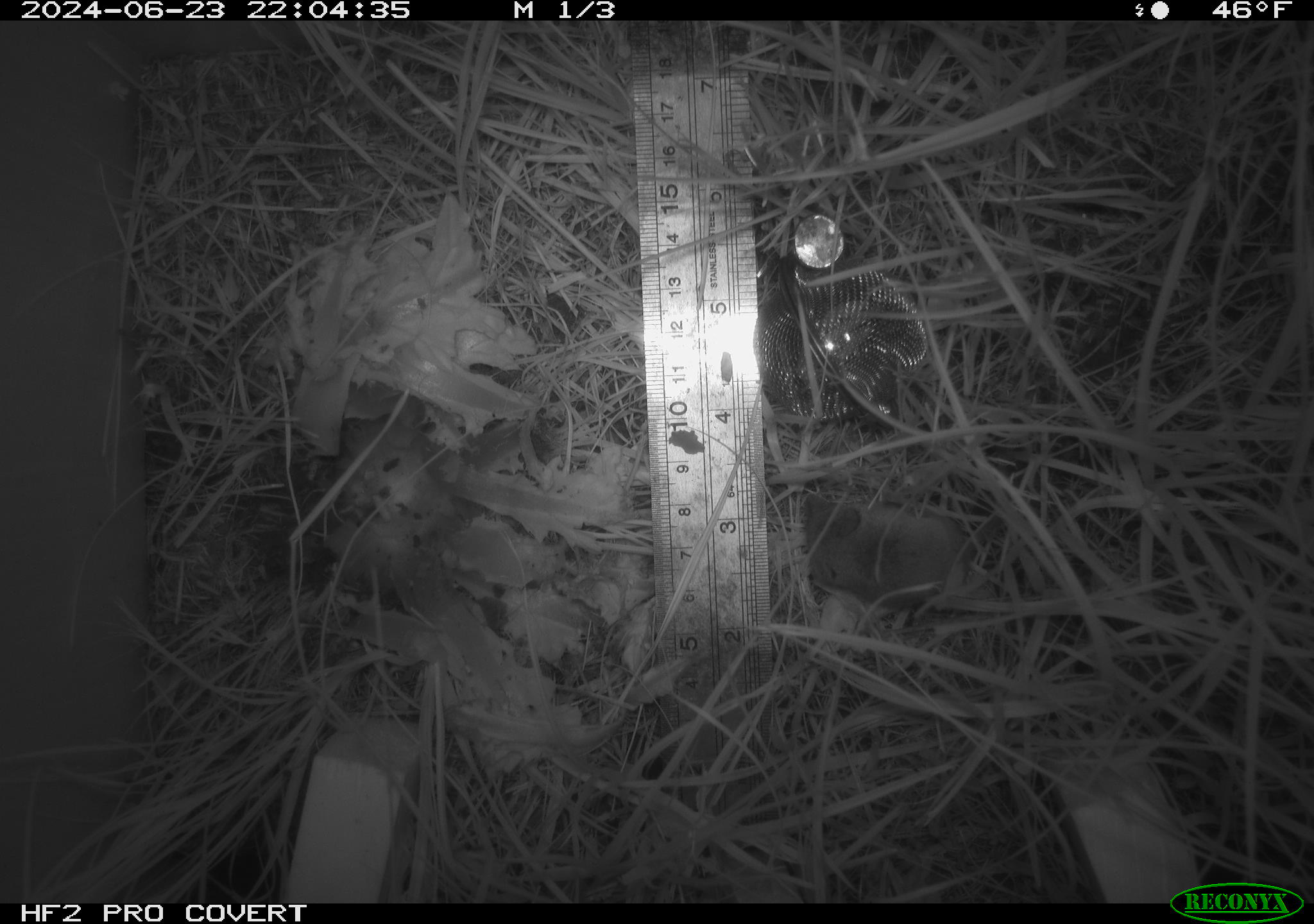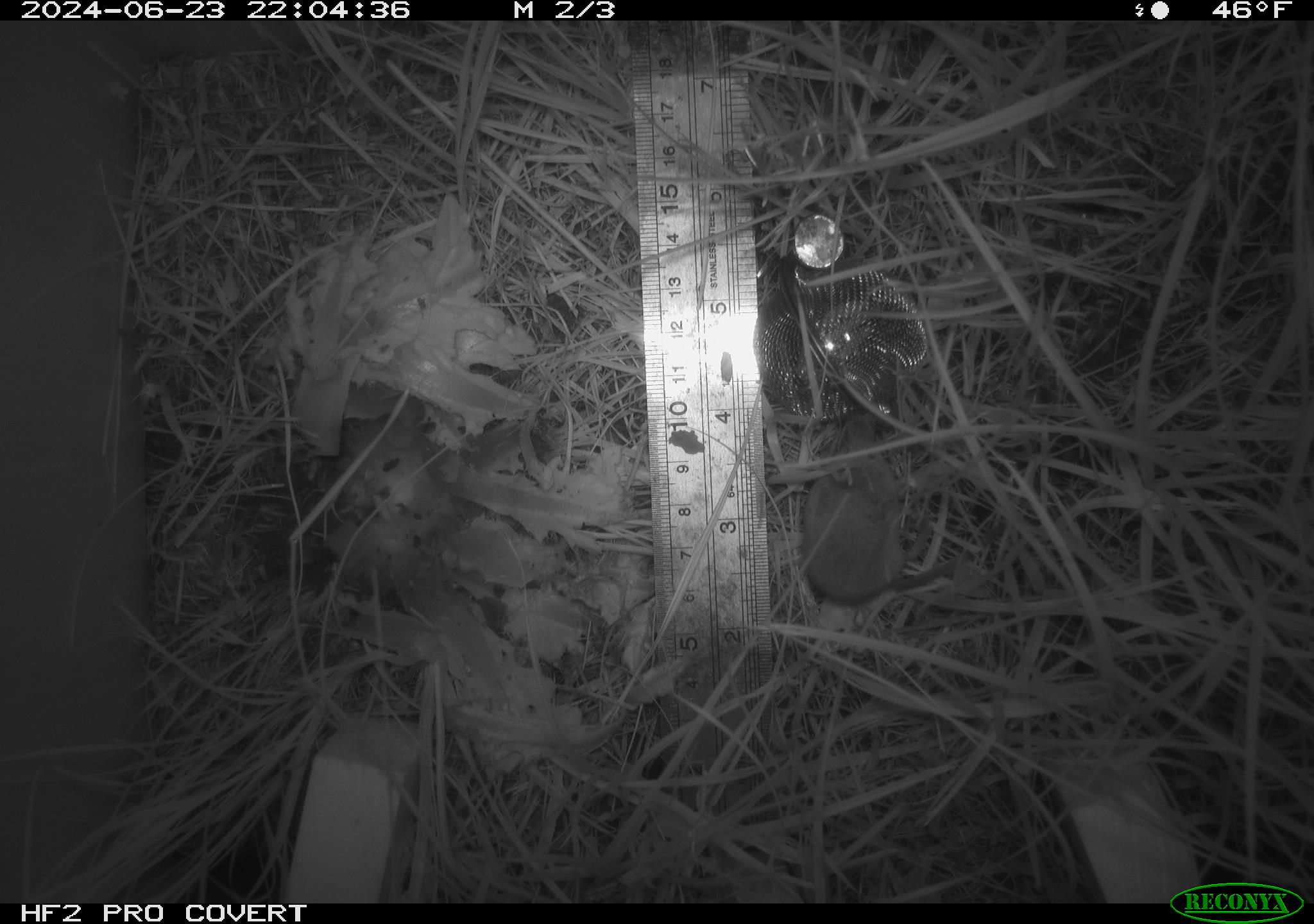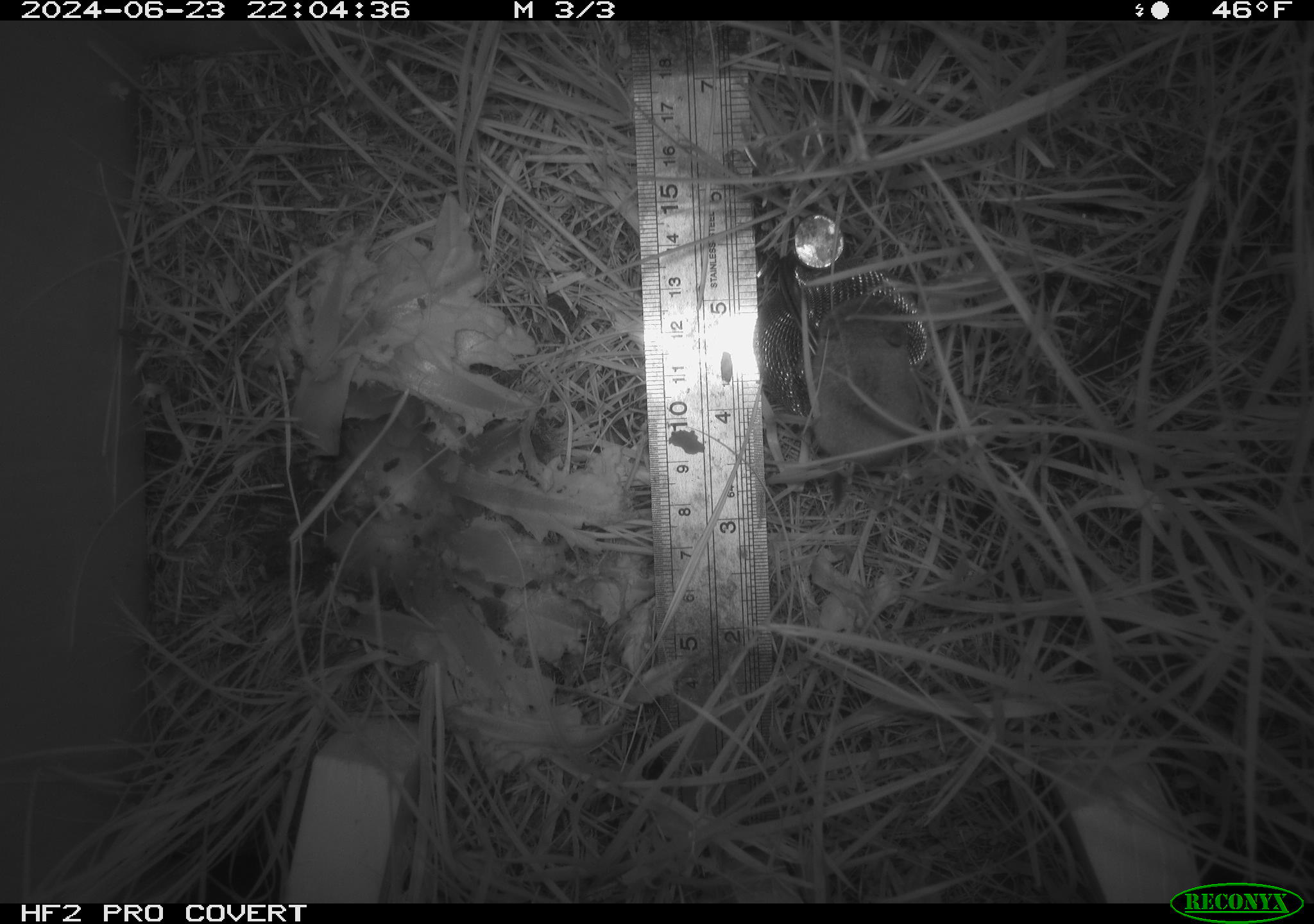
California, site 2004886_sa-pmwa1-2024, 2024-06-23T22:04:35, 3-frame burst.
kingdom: Animalia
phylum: Chordata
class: Mammalia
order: Eulipotyphla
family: Soricidae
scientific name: Soricidae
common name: shrews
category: soricidae family